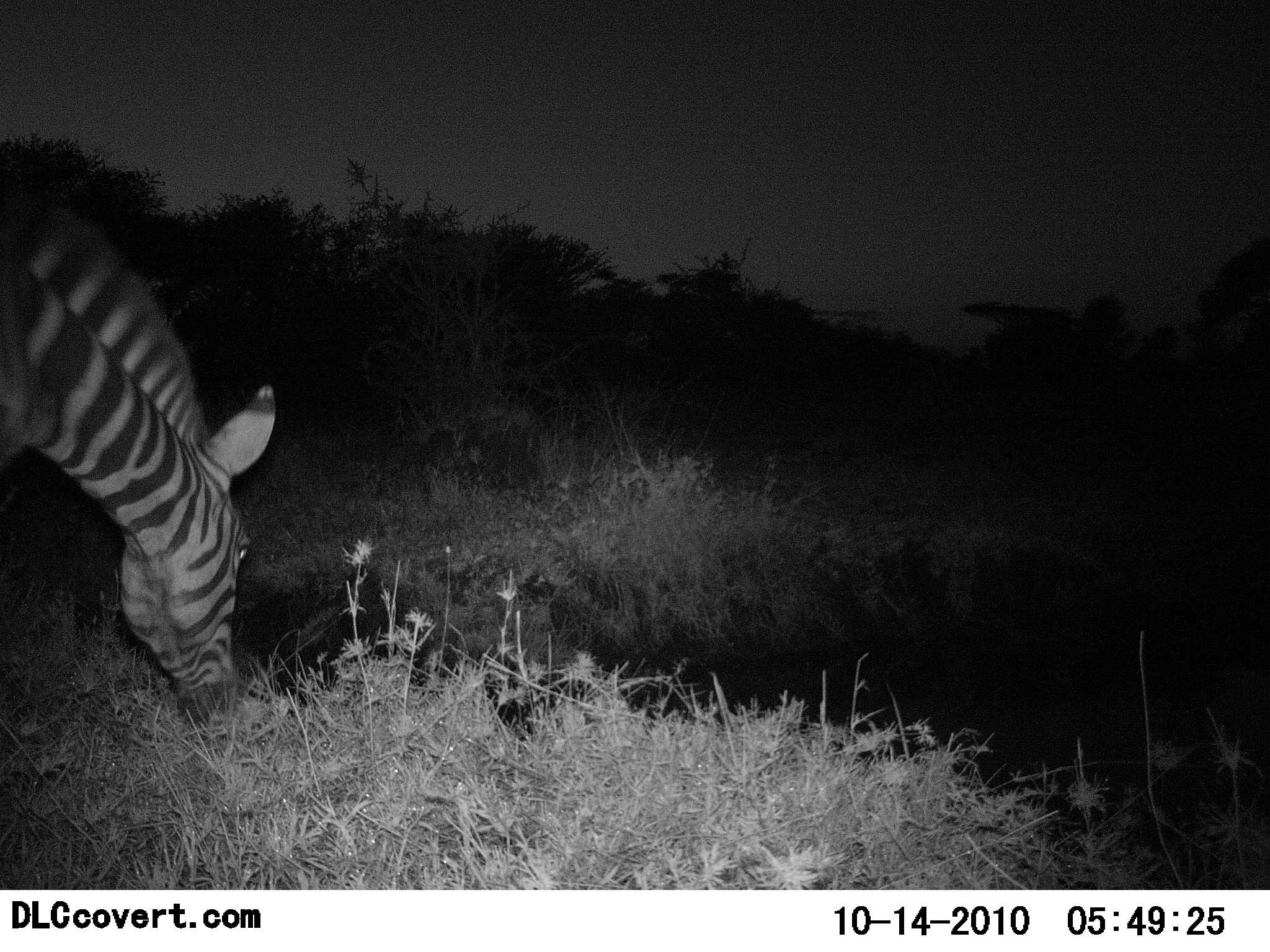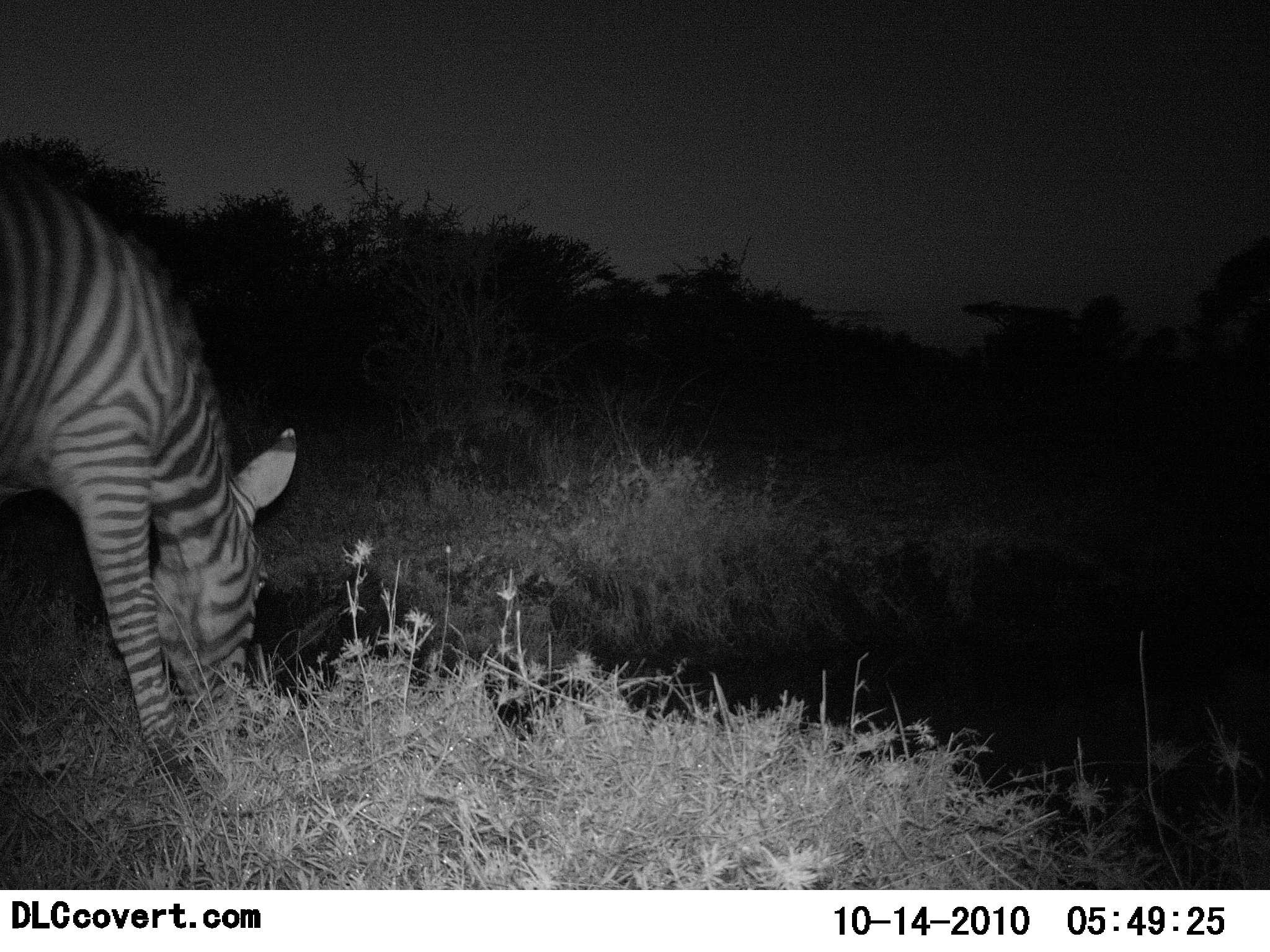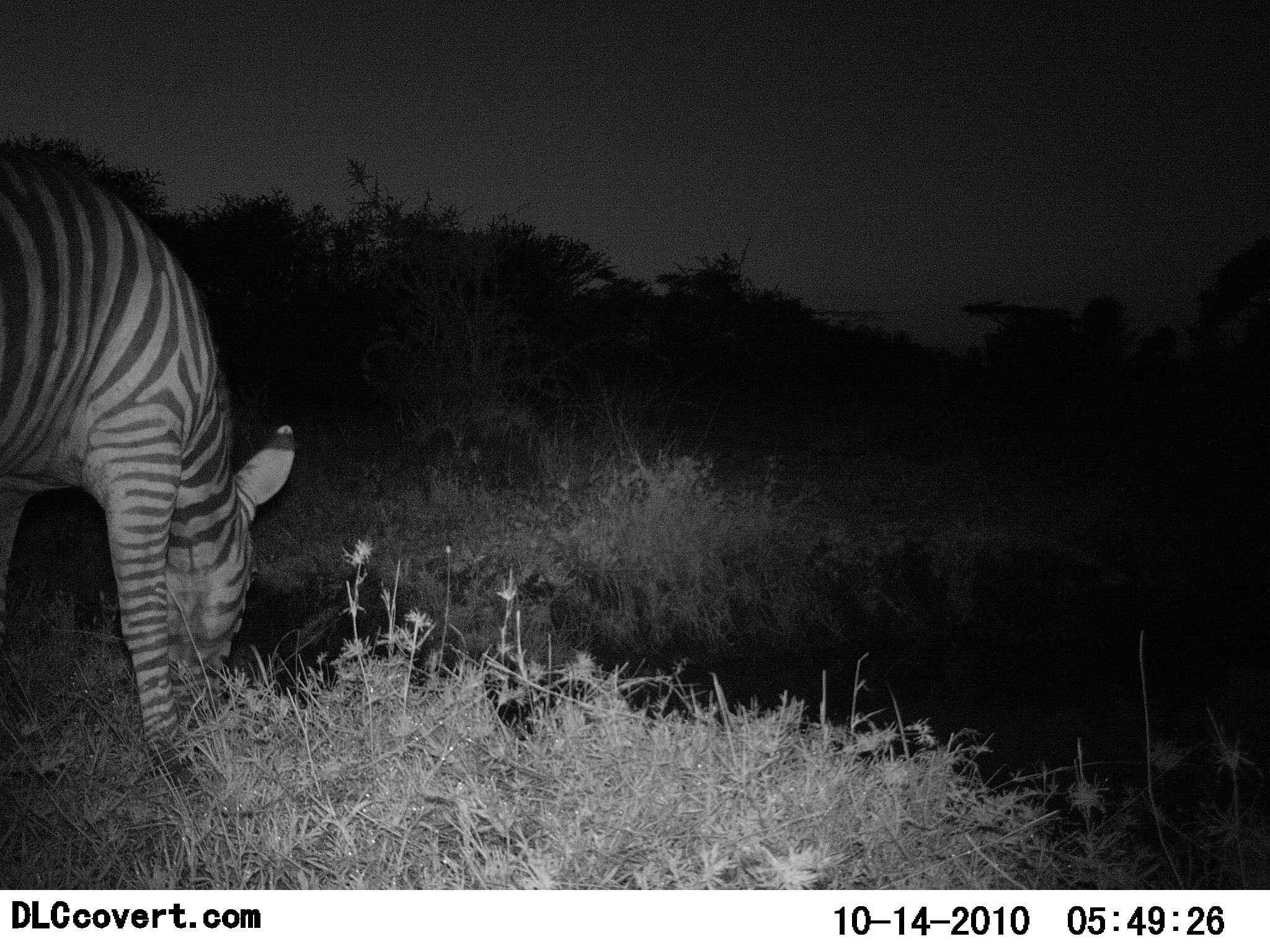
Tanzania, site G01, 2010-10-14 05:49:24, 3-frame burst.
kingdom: Animalia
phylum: Chordata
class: Mammalia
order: Perissodactyla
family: Equidae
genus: Equus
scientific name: Equus quagga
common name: plains zebra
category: zebra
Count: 1.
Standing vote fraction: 11%.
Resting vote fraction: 0%.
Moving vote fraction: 11%.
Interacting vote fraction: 0%.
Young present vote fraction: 0%.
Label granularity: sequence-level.